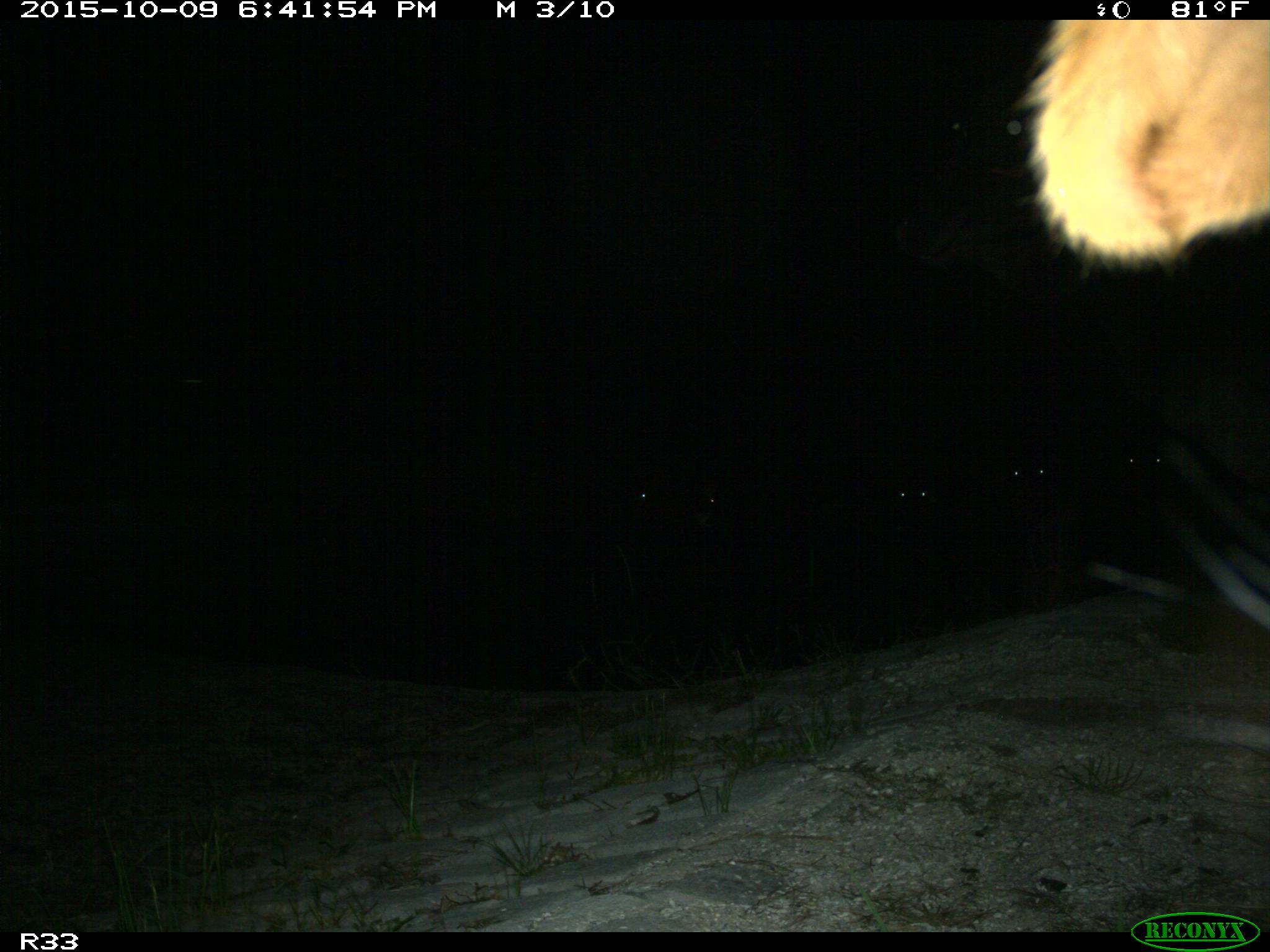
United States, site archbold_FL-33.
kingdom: Animalia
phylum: Chordata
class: Mammalia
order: Artiodactyla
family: Bovidae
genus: Bos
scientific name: Bos taurus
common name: domestic cow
Bos taurus (domestic cow).